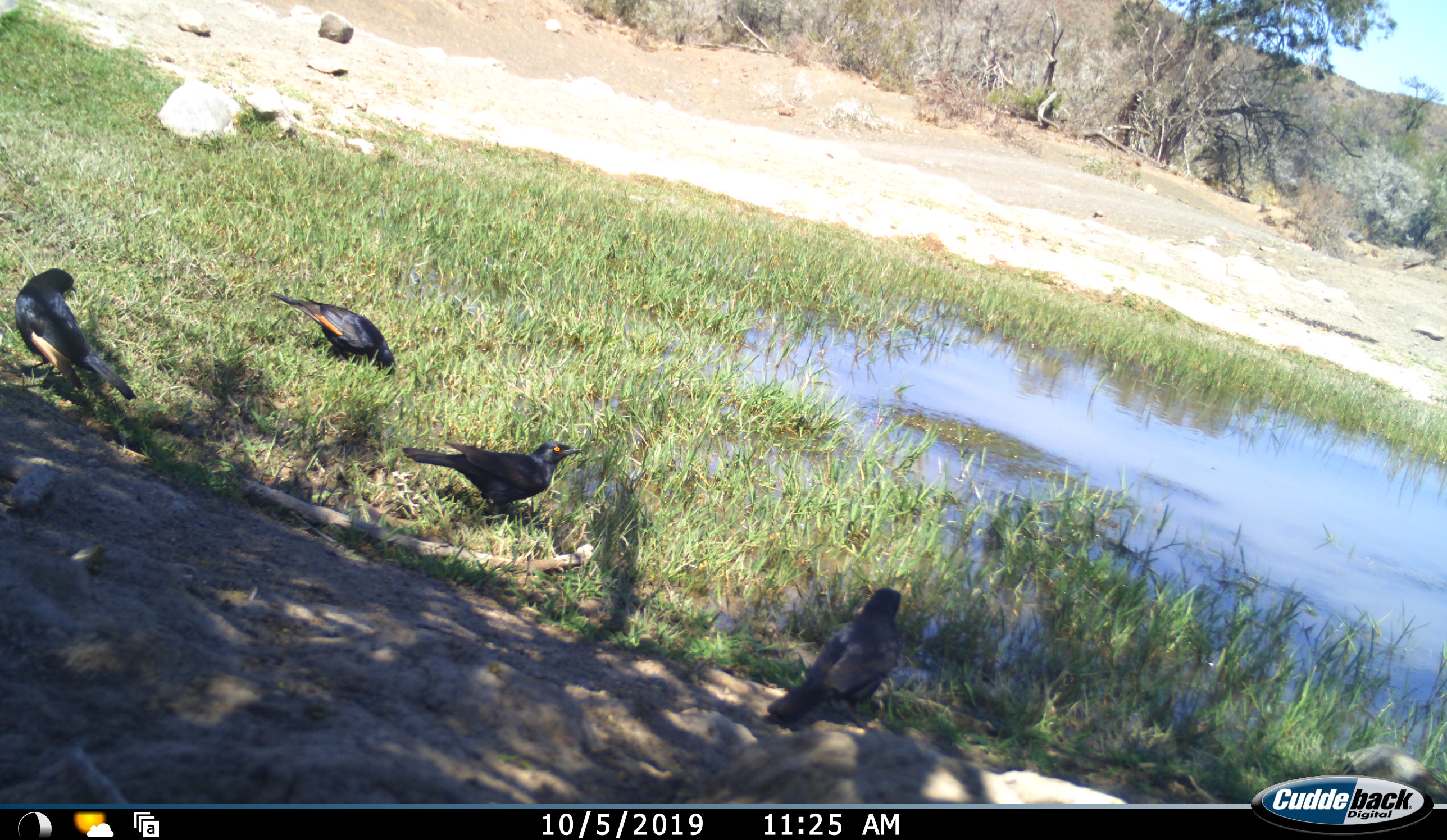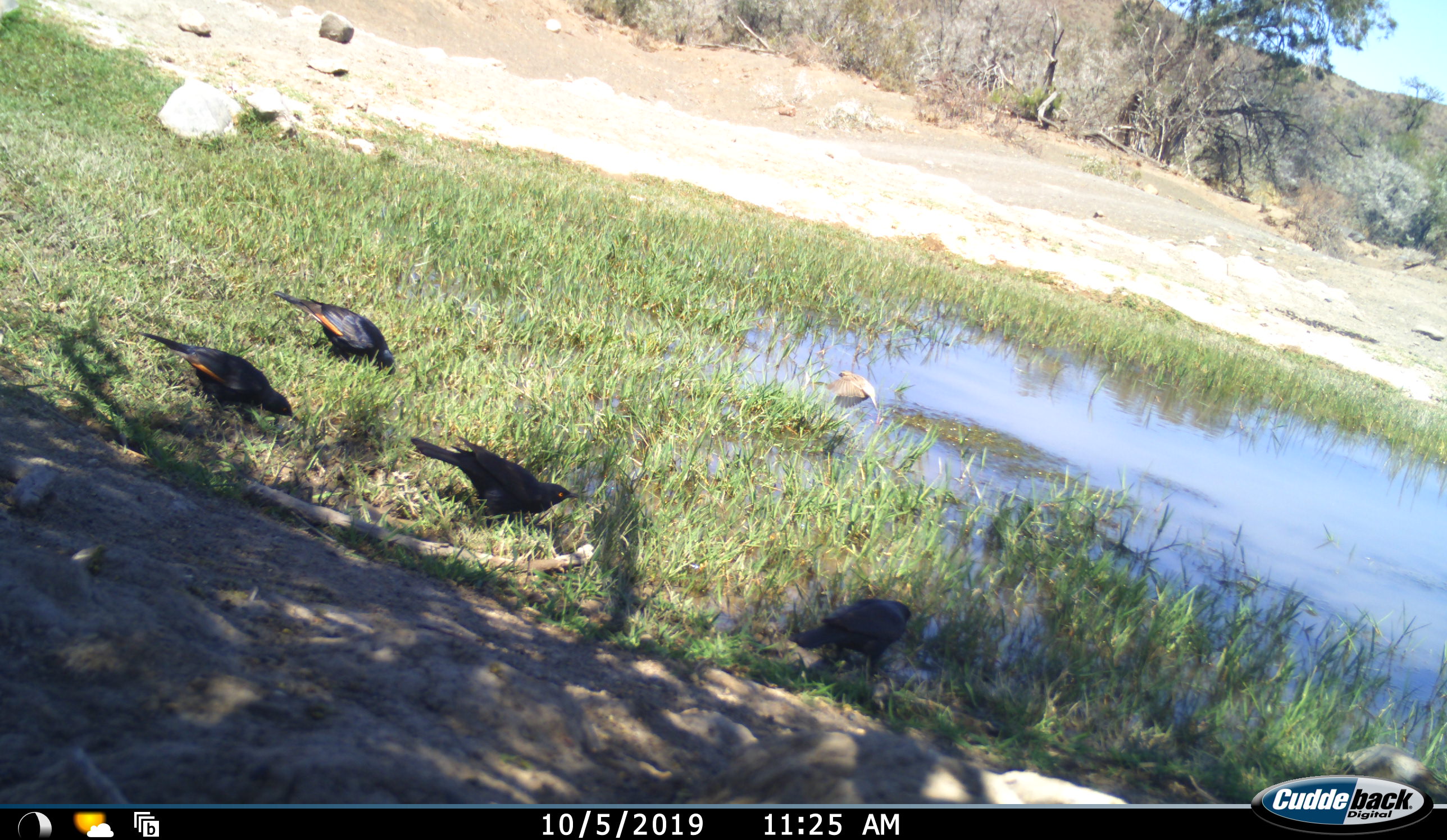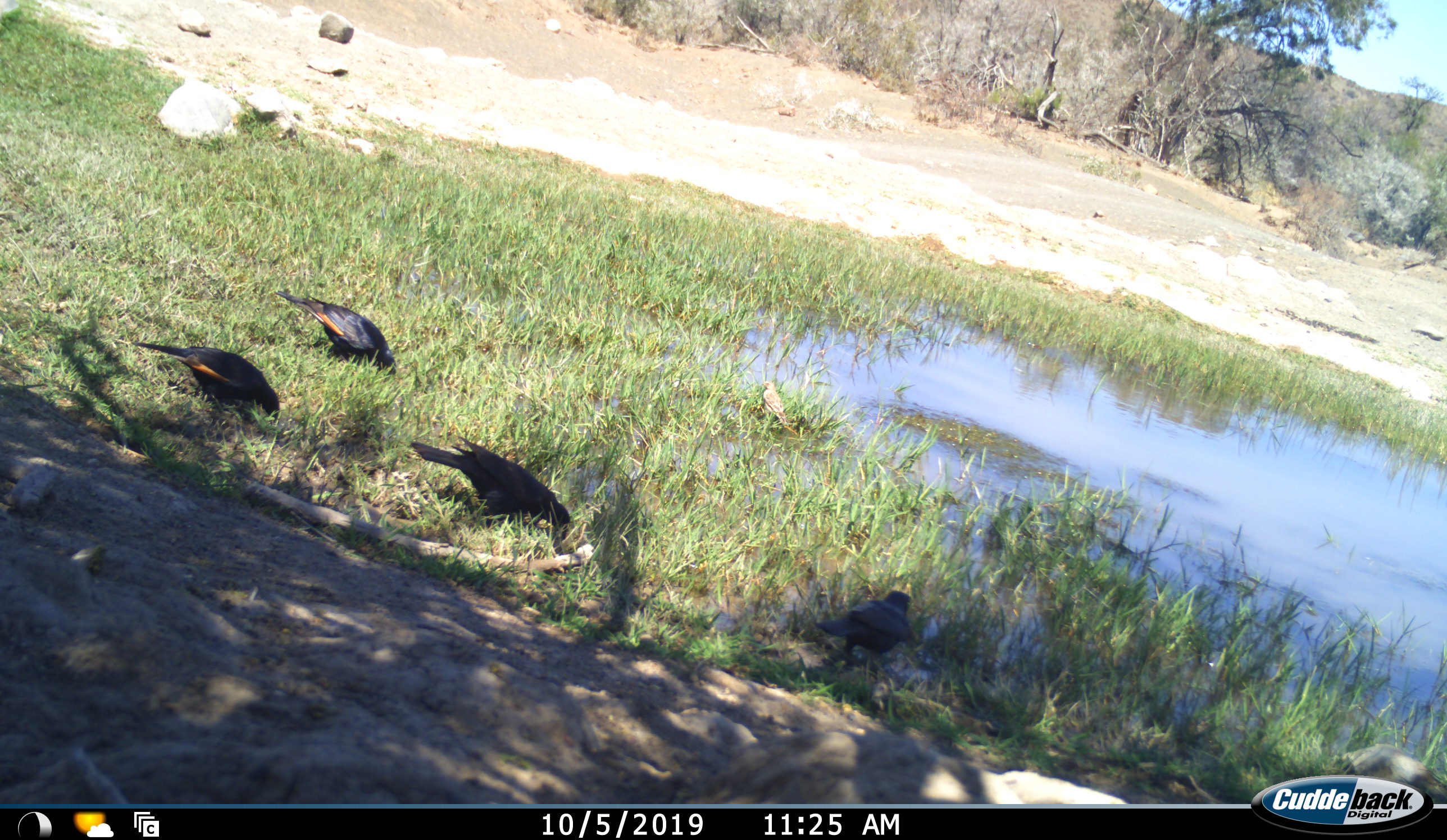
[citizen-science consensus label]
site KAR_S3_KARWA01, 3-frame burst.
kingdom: Animalia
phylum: Chordata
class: Aves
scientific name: Aves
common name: bird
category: birdother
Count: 5.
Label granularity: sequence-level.